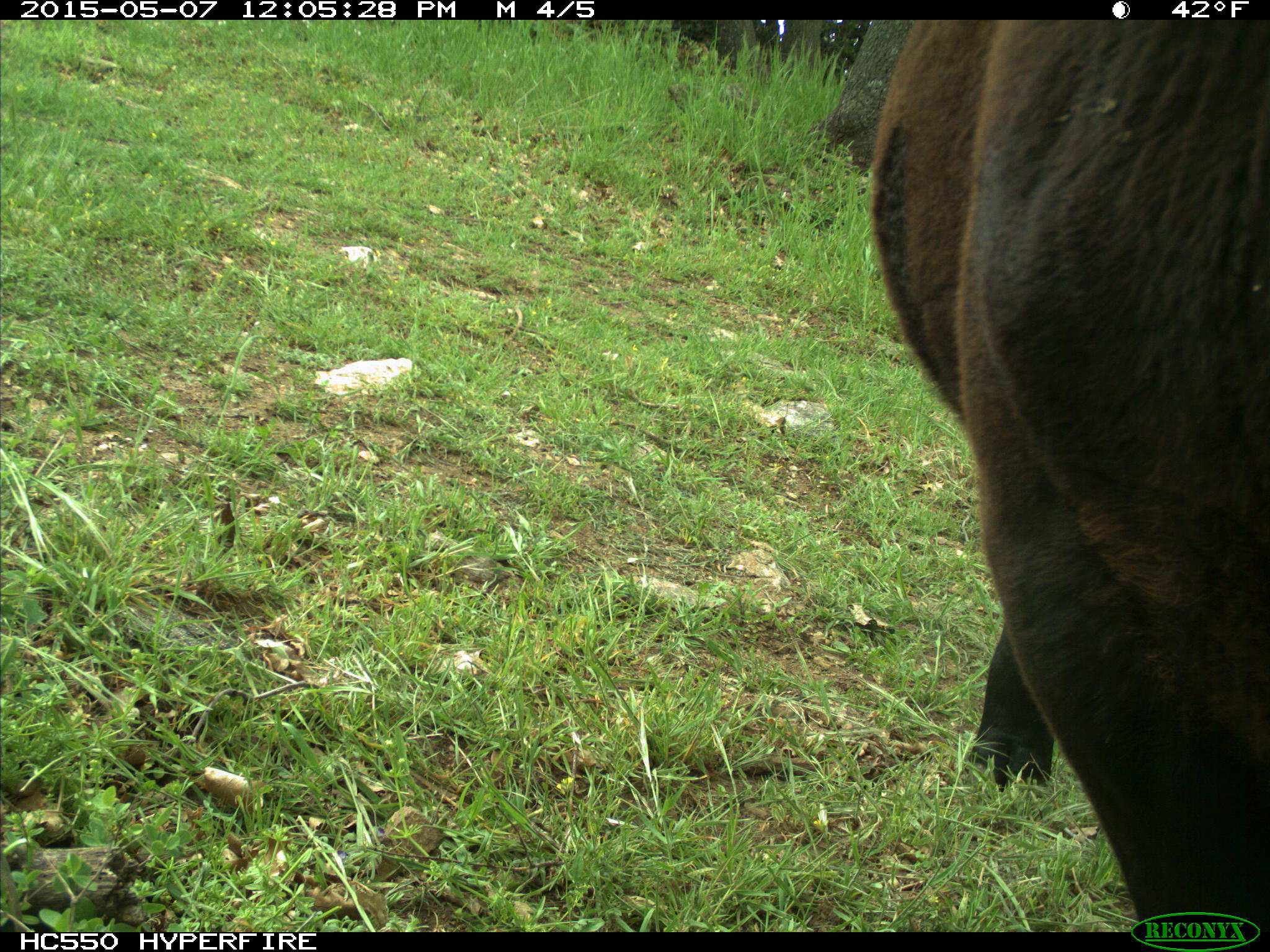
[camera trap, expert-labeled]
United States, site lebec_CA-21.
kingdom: Animalia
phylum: Chordata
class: Mammalia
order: Artiodactyla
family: Bovidae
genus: Bos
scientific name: Bos taurus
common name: domestic cow